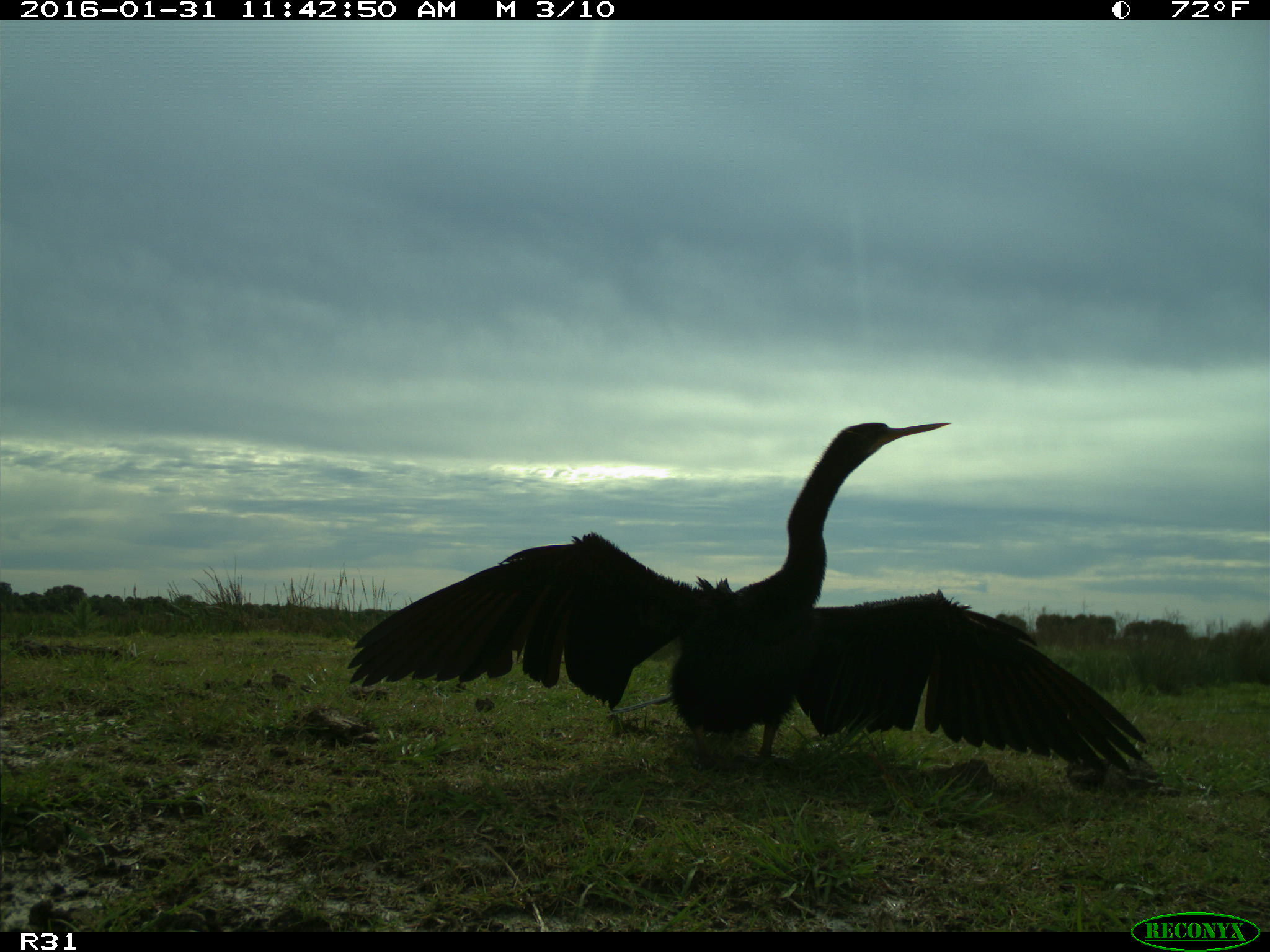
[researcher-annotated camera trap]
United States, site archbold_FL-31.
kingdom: Animalia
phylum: Chordata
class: Aves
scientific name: Aves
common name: birds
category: unidentified bird